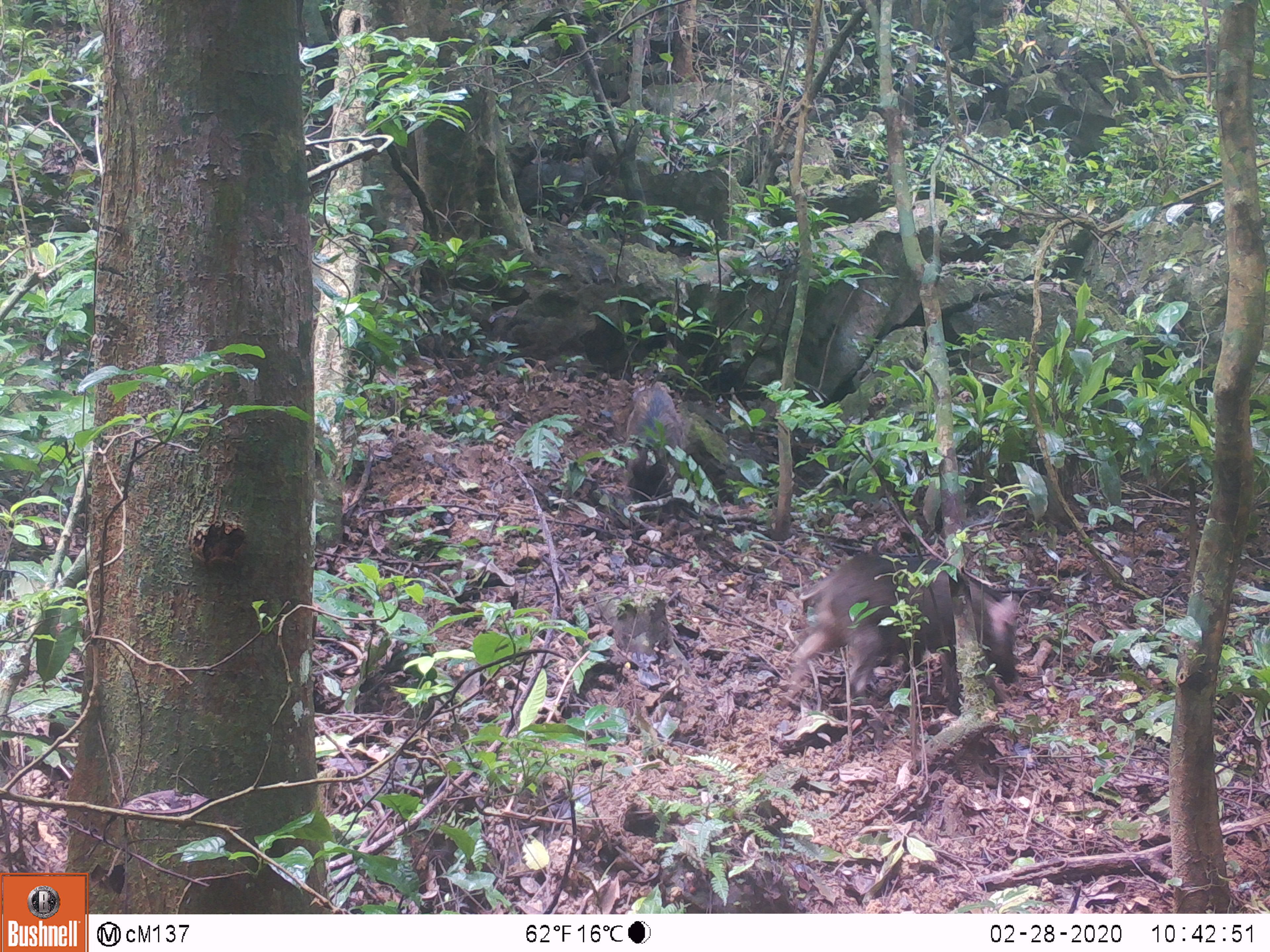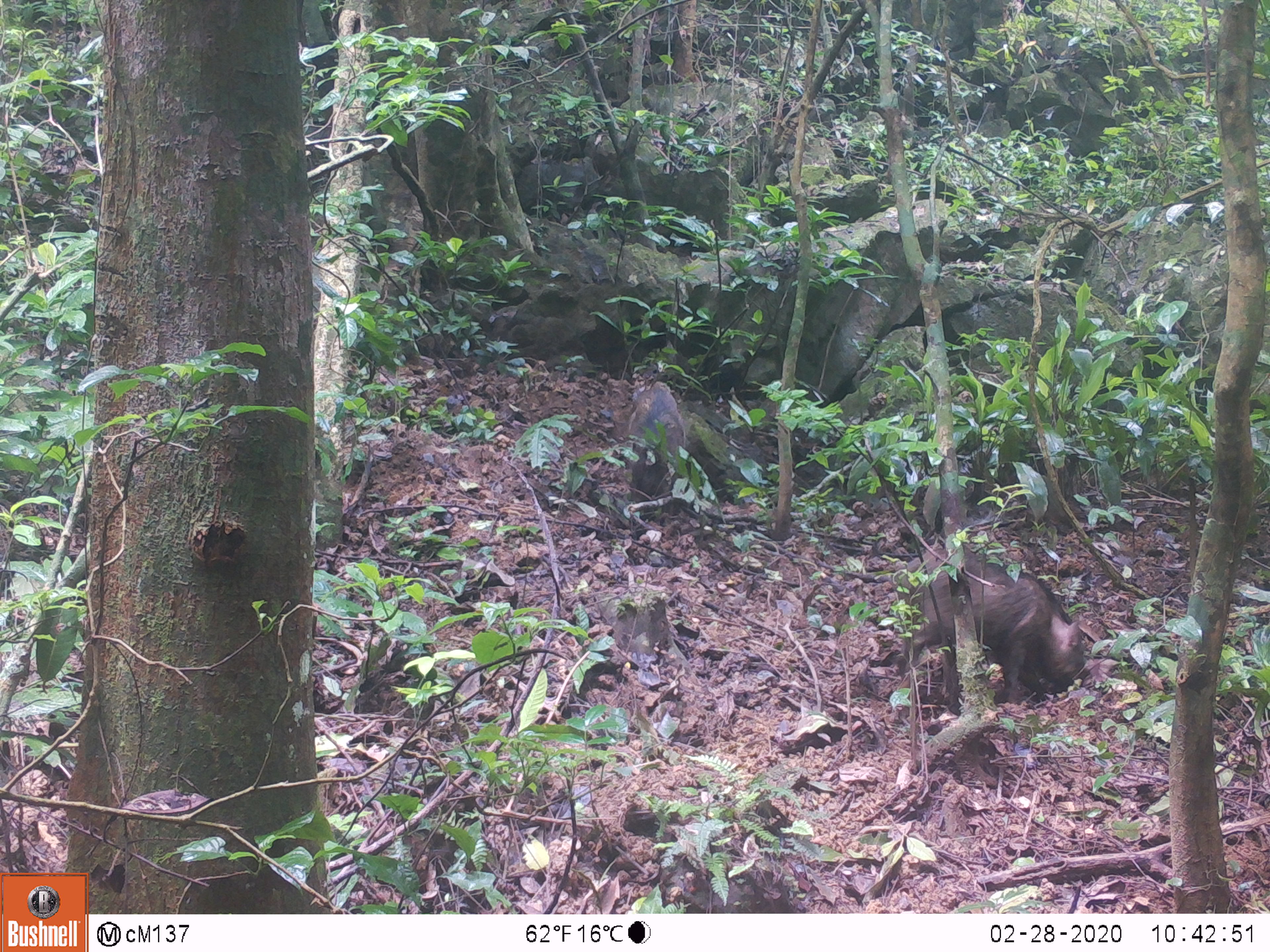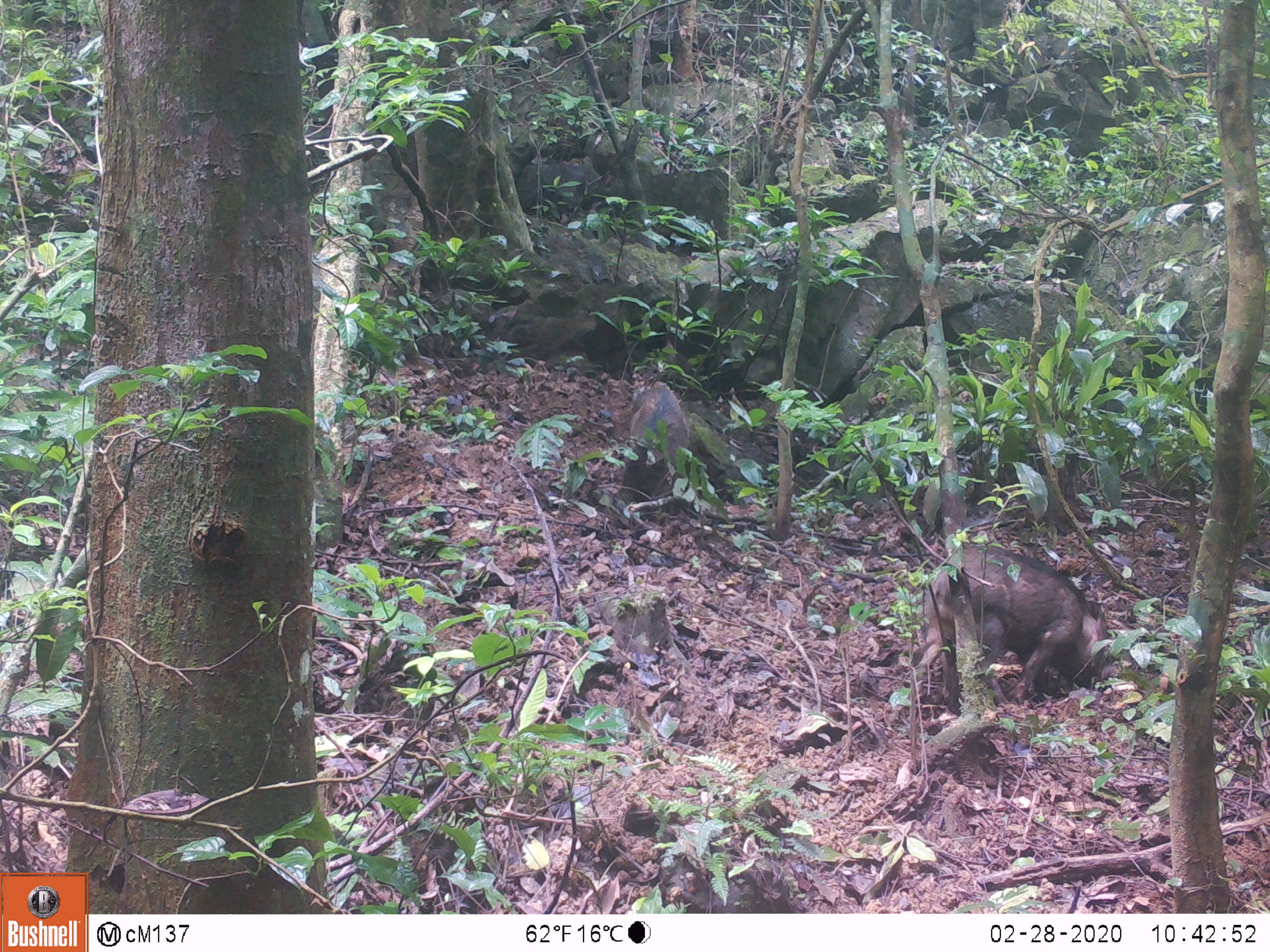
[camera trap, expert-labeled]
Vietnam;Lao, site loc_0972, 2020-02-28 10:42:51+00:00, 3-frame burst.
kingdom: Animalia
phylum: Chordata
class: Mammalia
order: Artiodactyla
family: Suidae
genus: Sus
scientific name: Sus scrofa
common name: eurasian wild pig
Eurasian wild pig (Sus scrofa). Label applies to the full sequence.